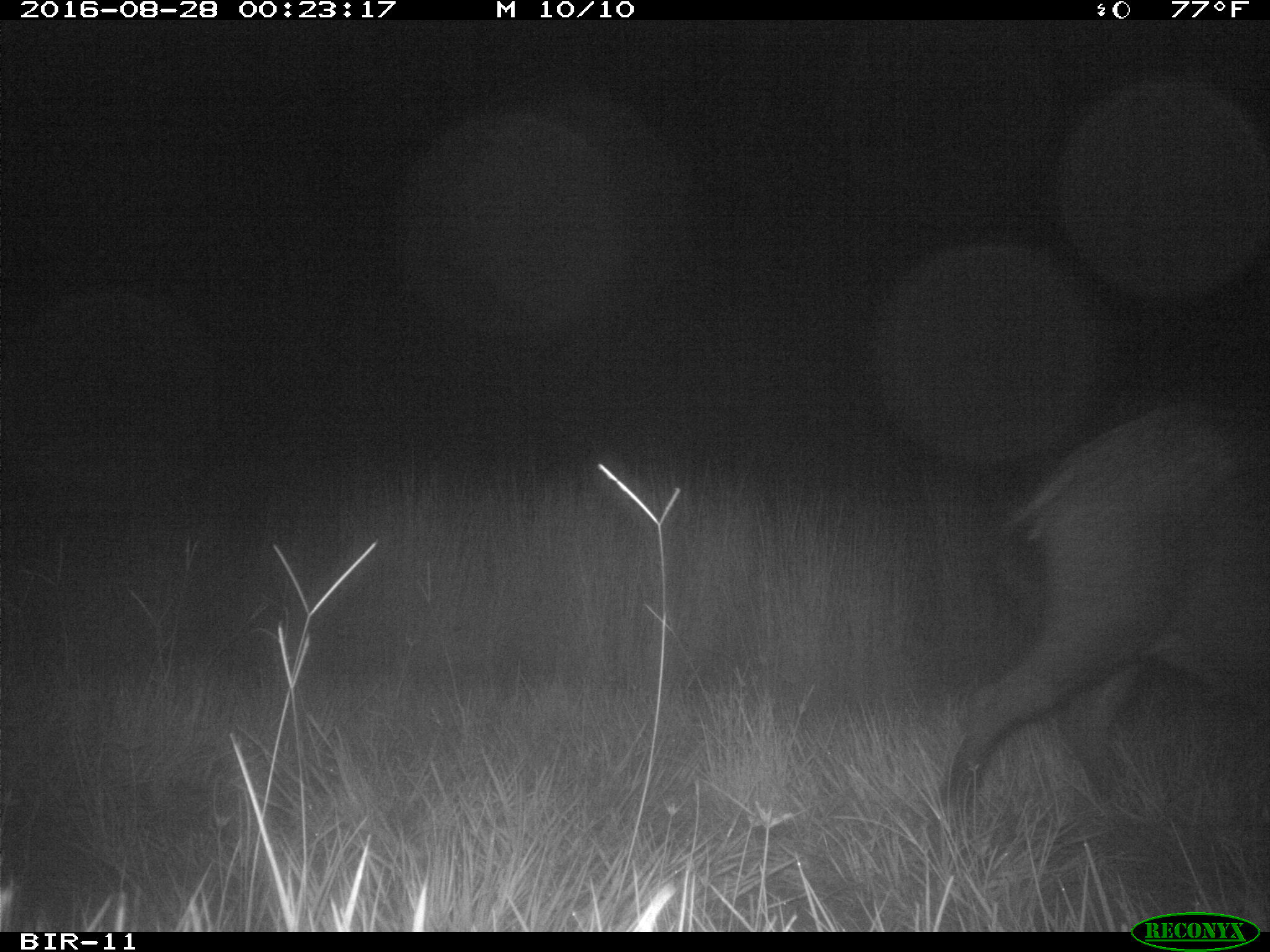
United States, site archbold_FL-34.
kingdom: Animalia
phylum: Chordata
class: Mammalia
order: Artiodactyla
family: Suidae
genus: Sus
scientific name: Sus scrofa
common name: wild boar